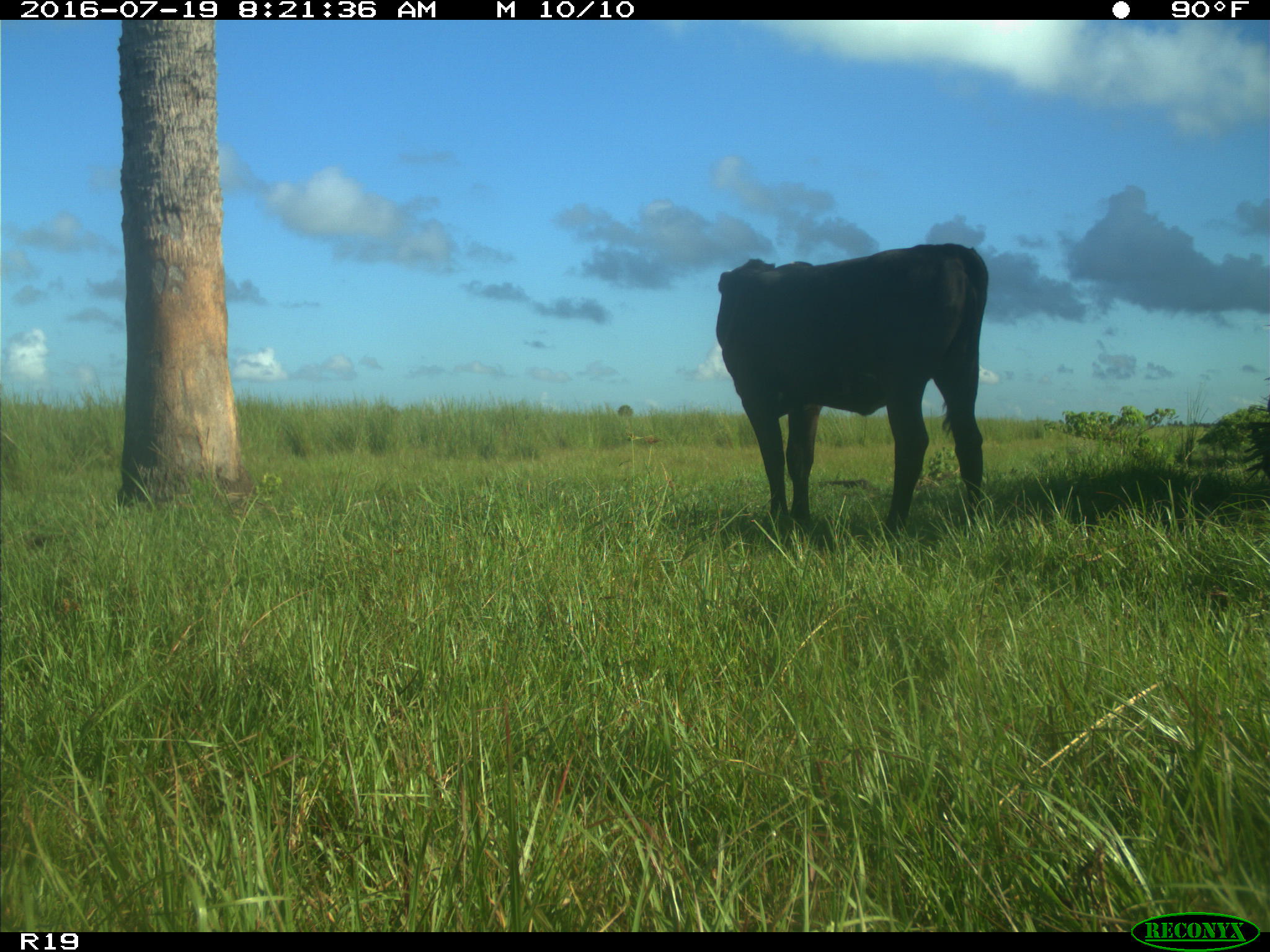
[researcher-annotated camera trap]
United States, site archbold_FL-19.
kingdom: Animalia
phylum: Chordata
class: Mammalia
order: Artiodactyla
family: Bovidae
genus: Bos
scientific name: Bos taurus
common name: domestic cow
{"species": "Bos taurus (domestic cow)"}